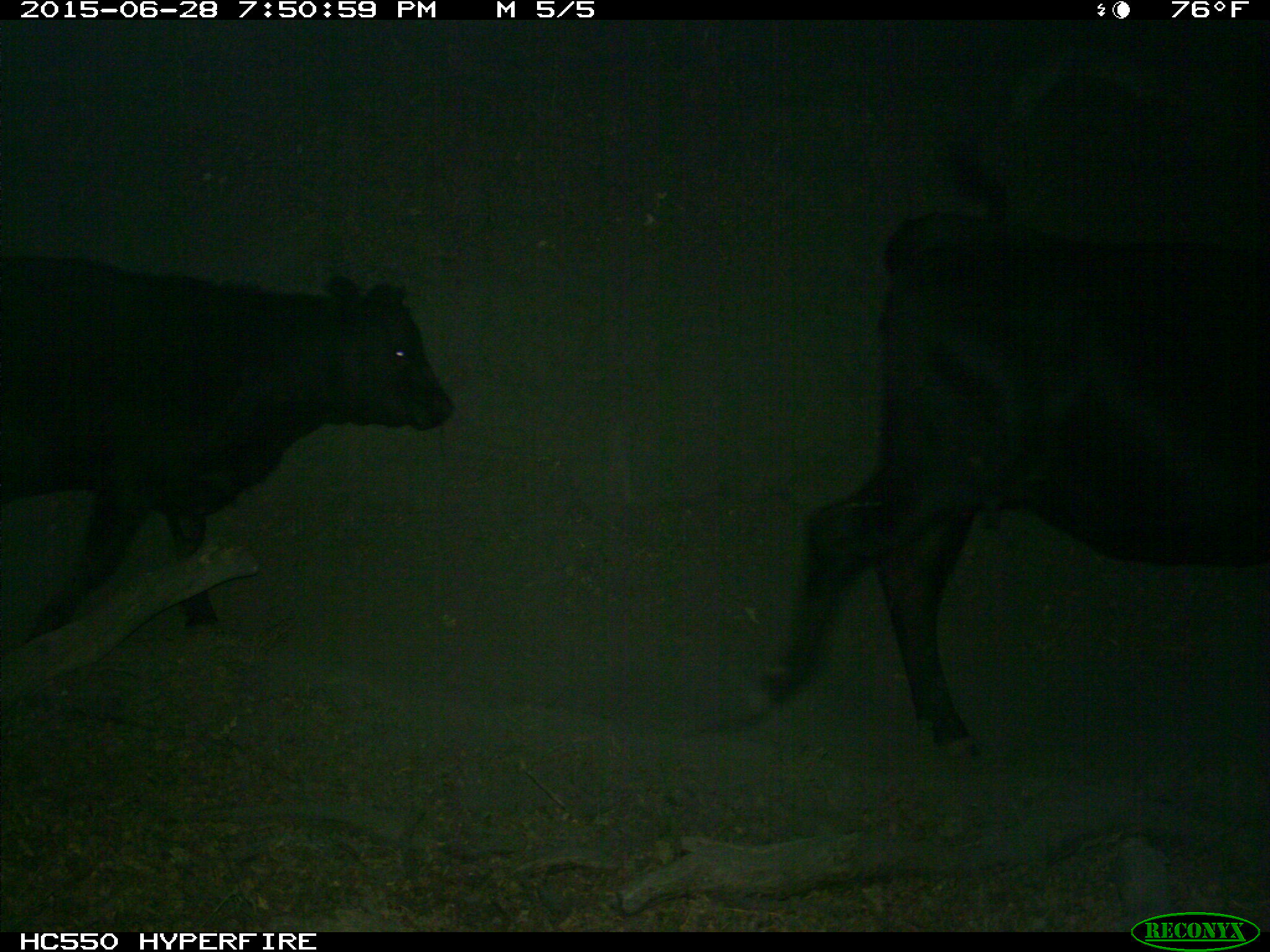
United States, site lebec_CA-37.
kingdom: Animalia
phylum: Chordata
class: Mammalia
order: Artiodactyla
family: Bovidae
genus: Bos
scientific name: Bos taurus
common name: domestic cow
Bos taurus (domestic cow).